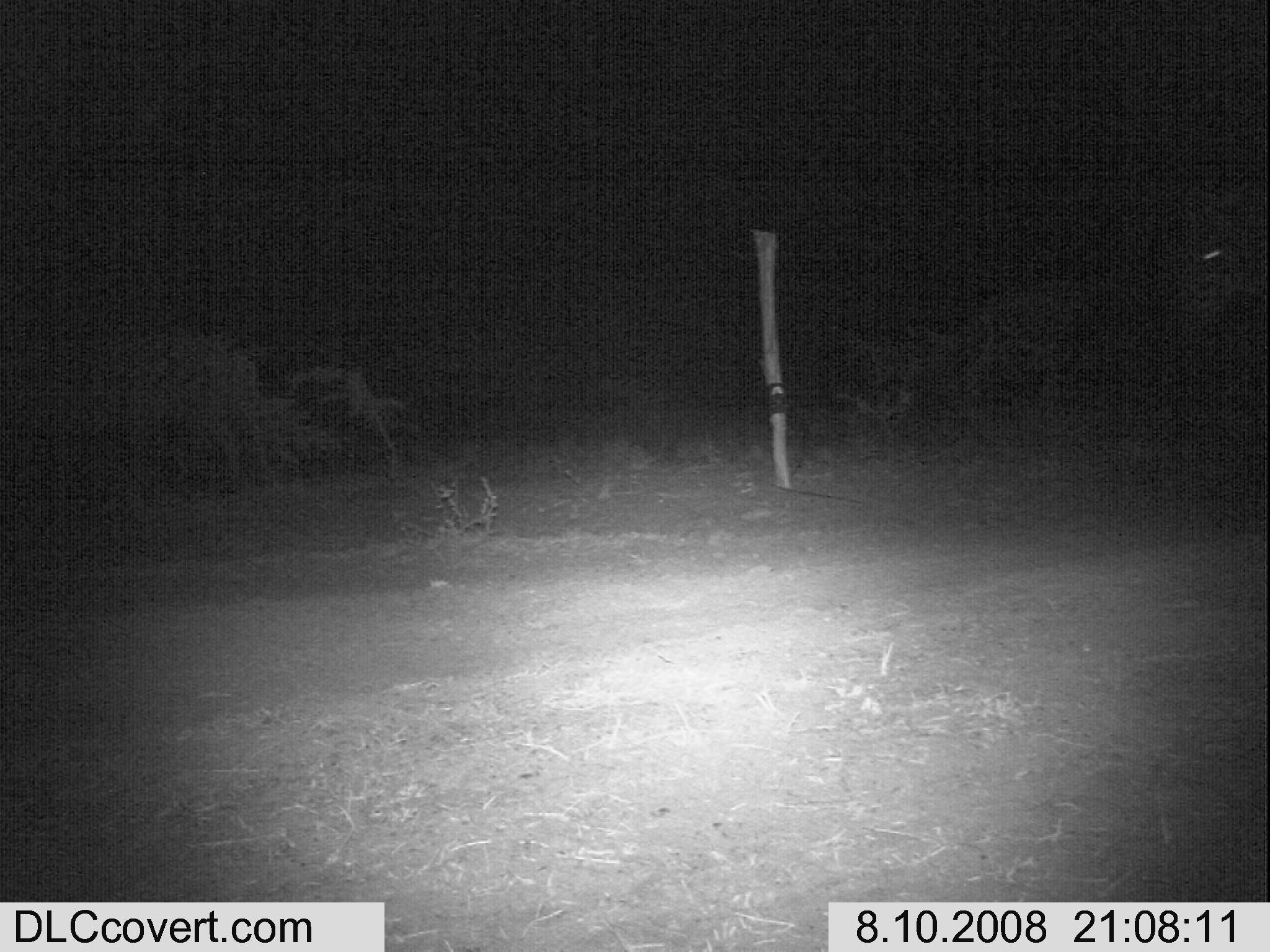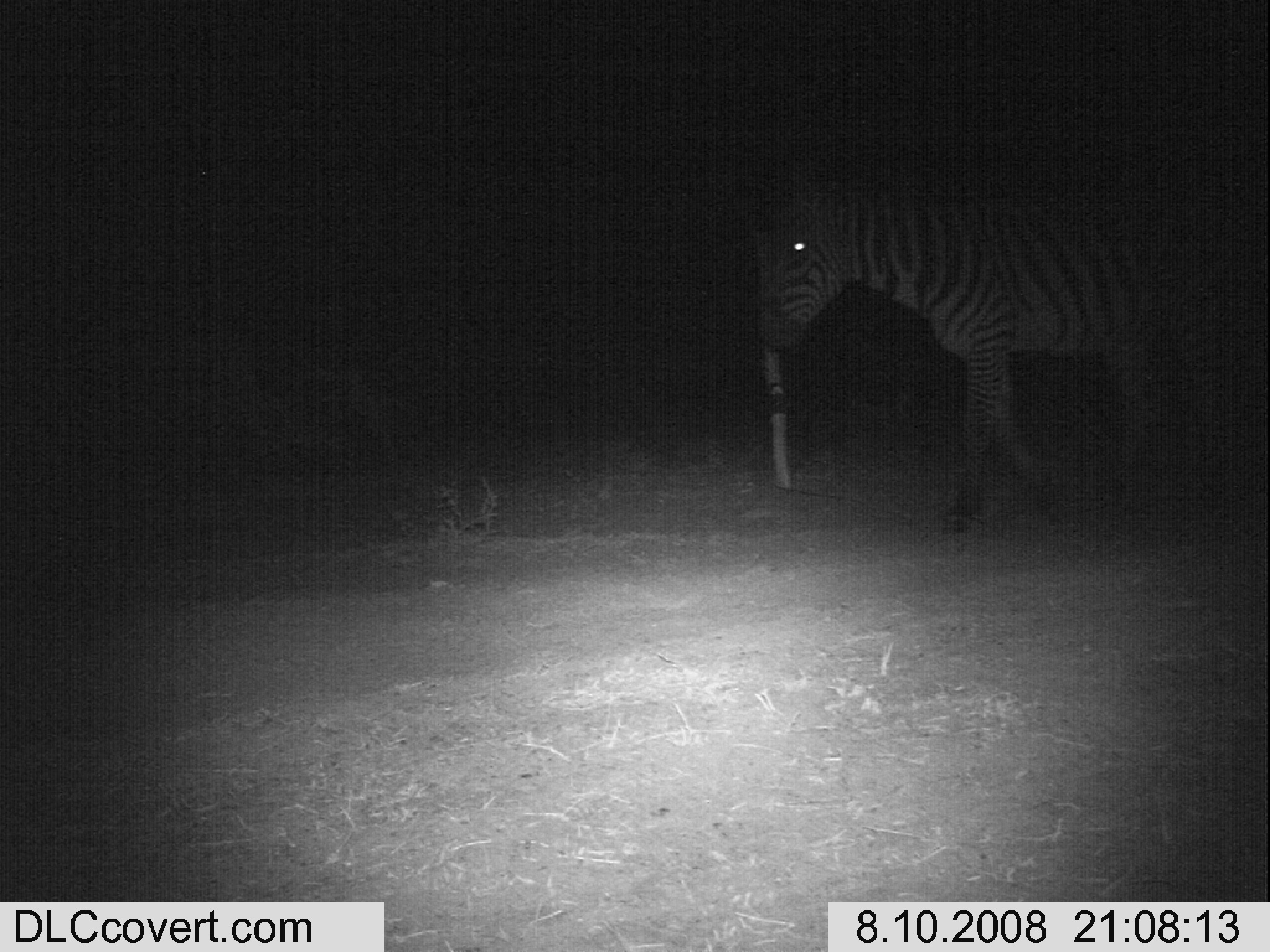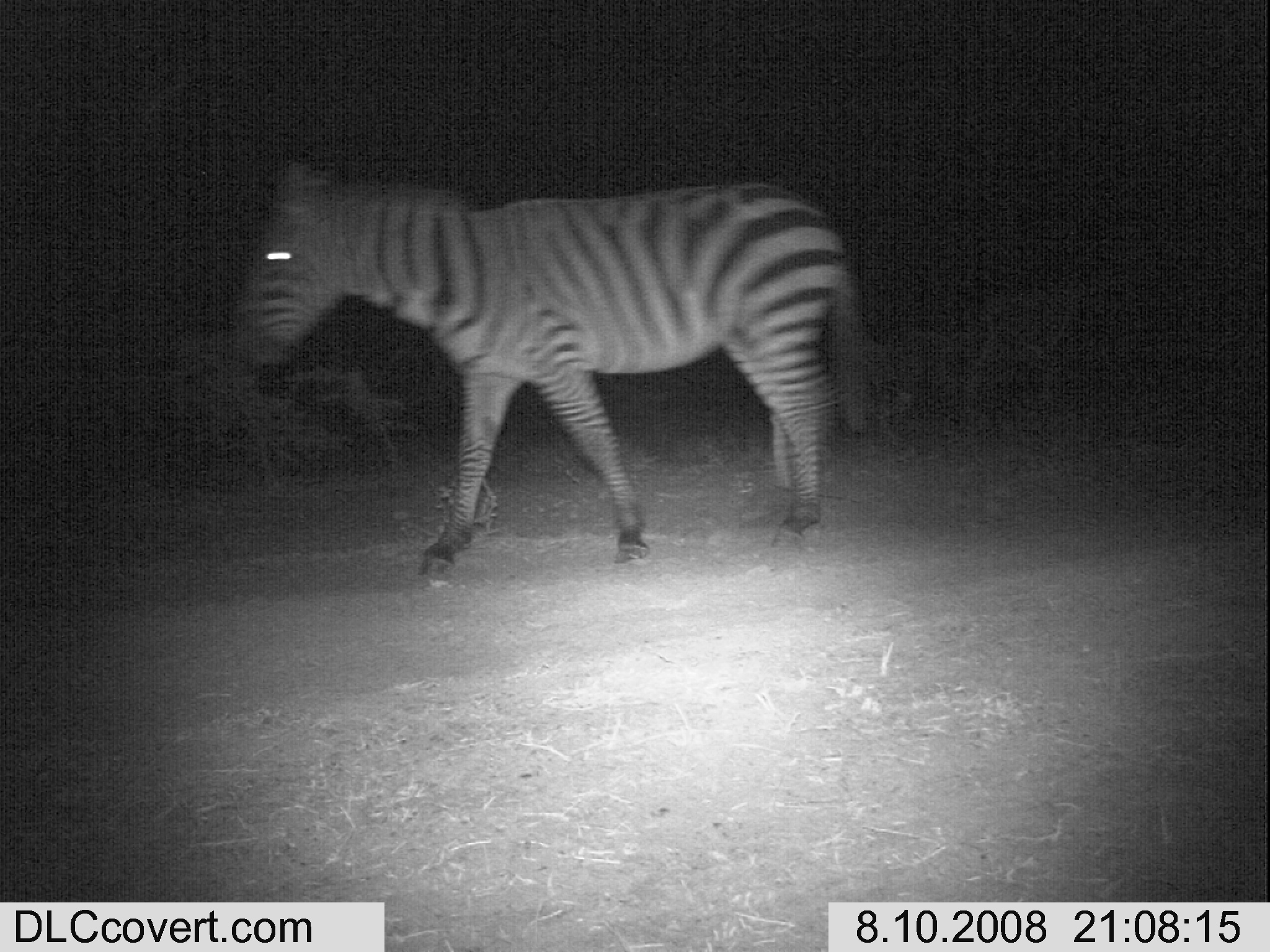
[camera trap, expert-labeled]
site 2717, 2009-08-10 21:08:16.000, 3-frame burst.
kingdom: Animalia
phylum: Chordata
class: Mammalia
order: Perissodactyla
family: Equidae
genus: Equus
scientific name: Equus quagga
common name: plains zebra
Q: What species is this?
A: Equus quagga (plains zebra).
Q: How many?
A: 1.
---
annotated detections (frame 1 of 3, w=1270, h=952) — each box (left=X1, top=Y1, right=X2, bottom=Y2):
equus quagga: (left=1176, top=173, right=1270, bottom=353)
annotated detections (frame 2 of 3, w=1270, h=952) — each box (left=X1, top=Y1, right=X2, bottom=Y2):
equus quagga: (left=760, top=152, right=1270, bottom=536)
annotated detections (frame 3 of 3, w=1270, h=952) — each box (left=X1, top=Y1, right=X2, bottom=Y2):
equus quagga: (left=235, top=152, right=869, bottom=579)